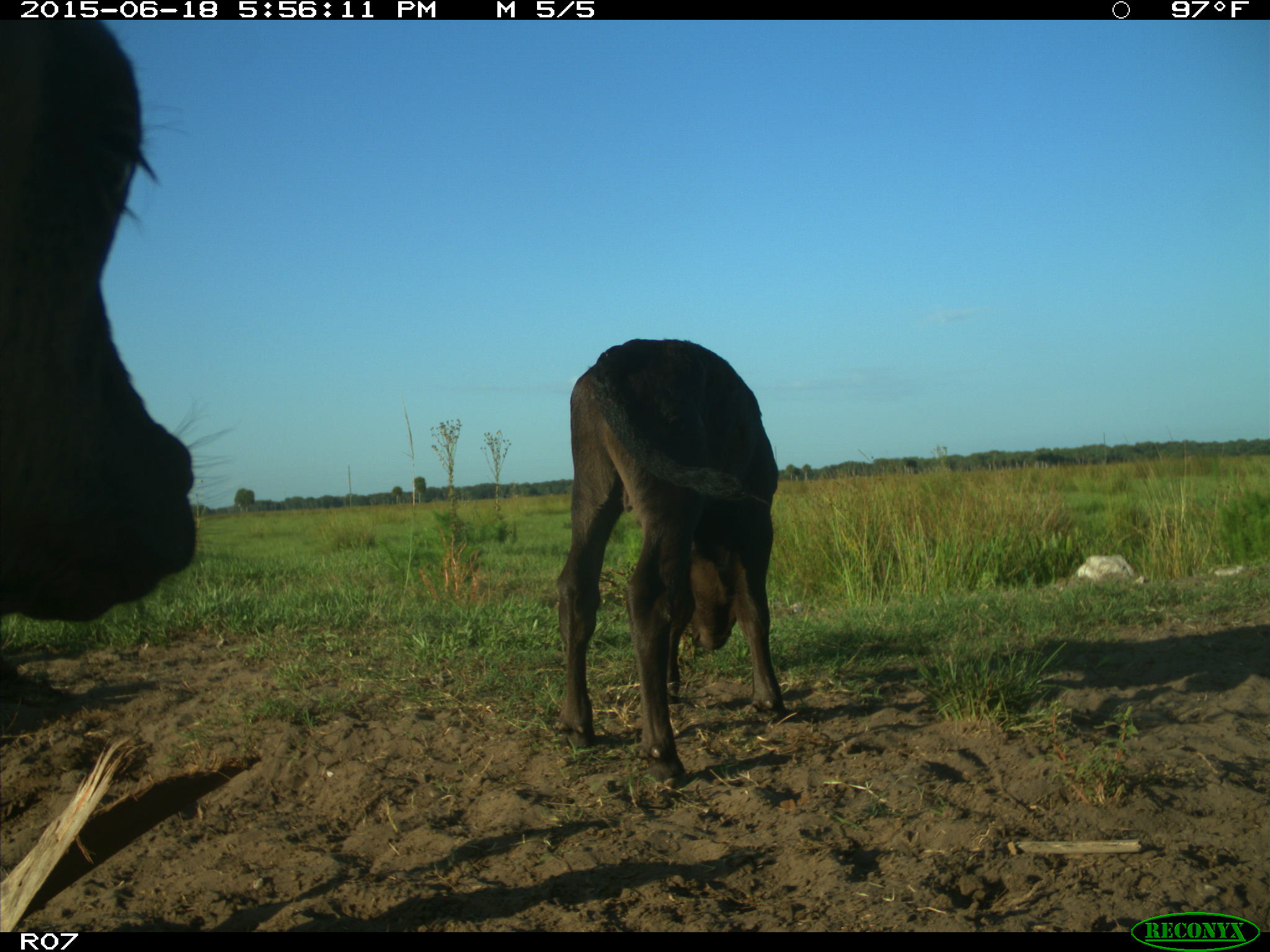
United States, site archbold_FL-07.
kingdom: Animalia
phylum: Chordata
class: Mammalia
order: Artiodactyla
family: Bovidae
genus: Bos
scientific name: Bos taurus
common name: domestic cow